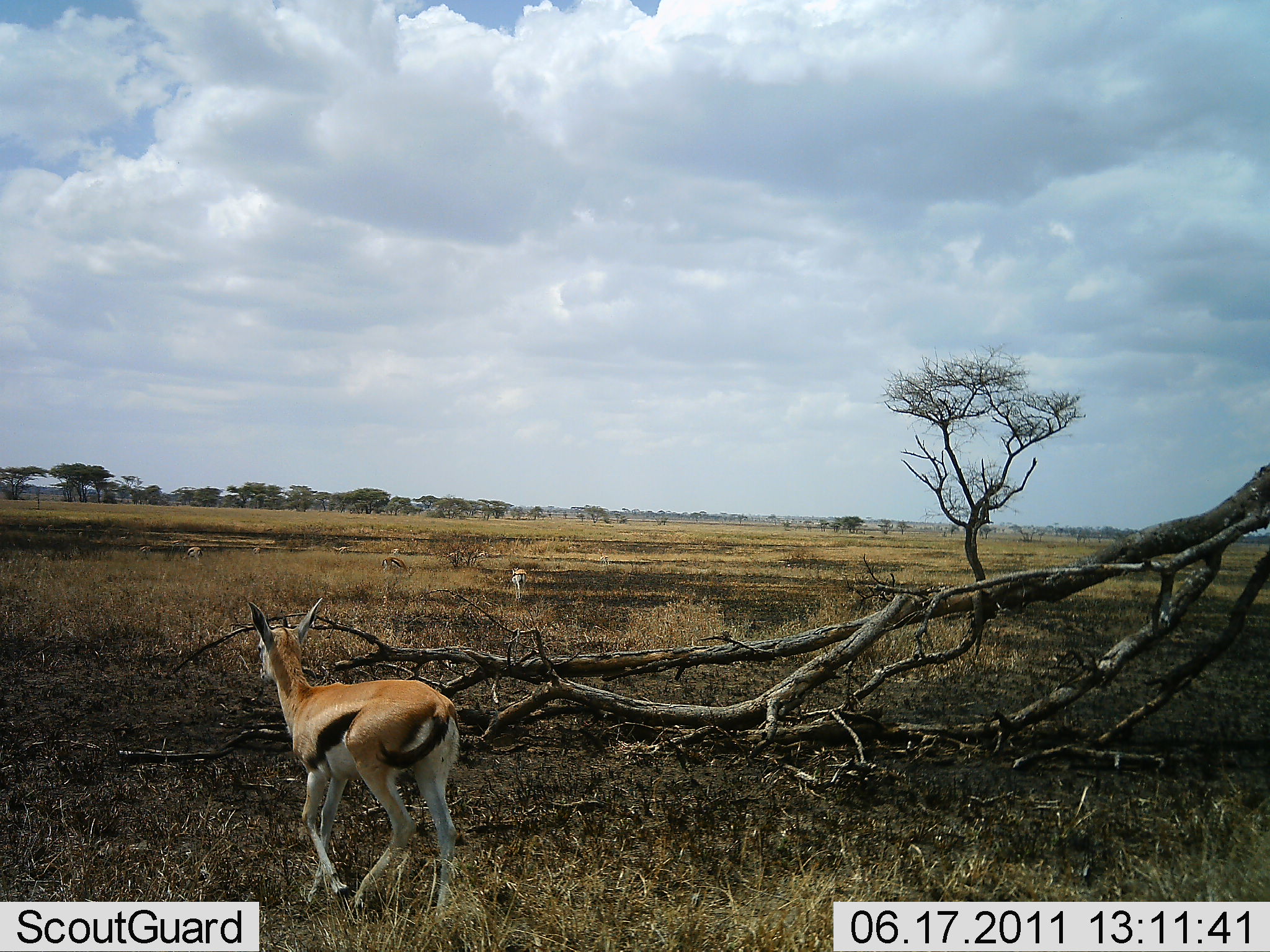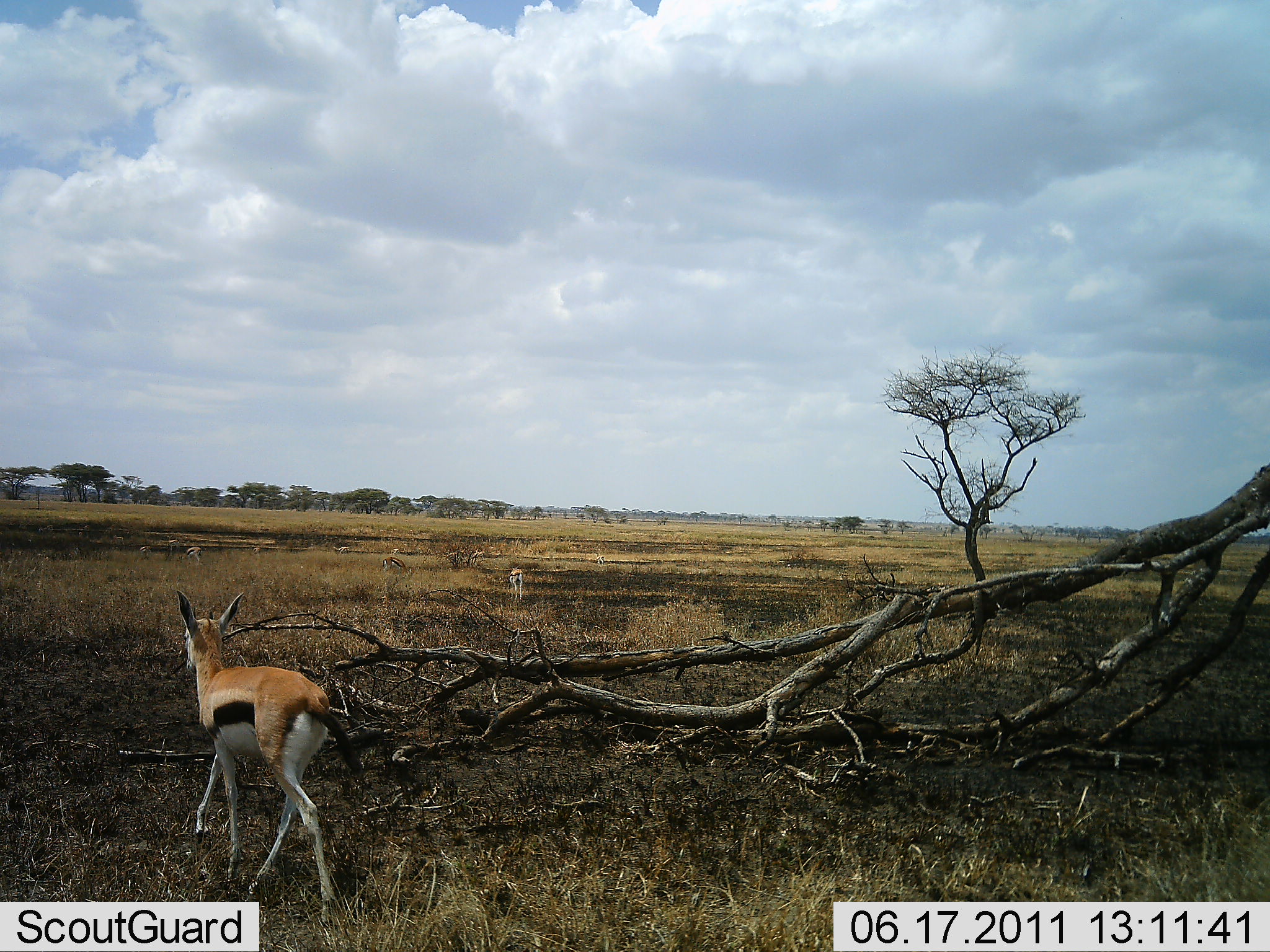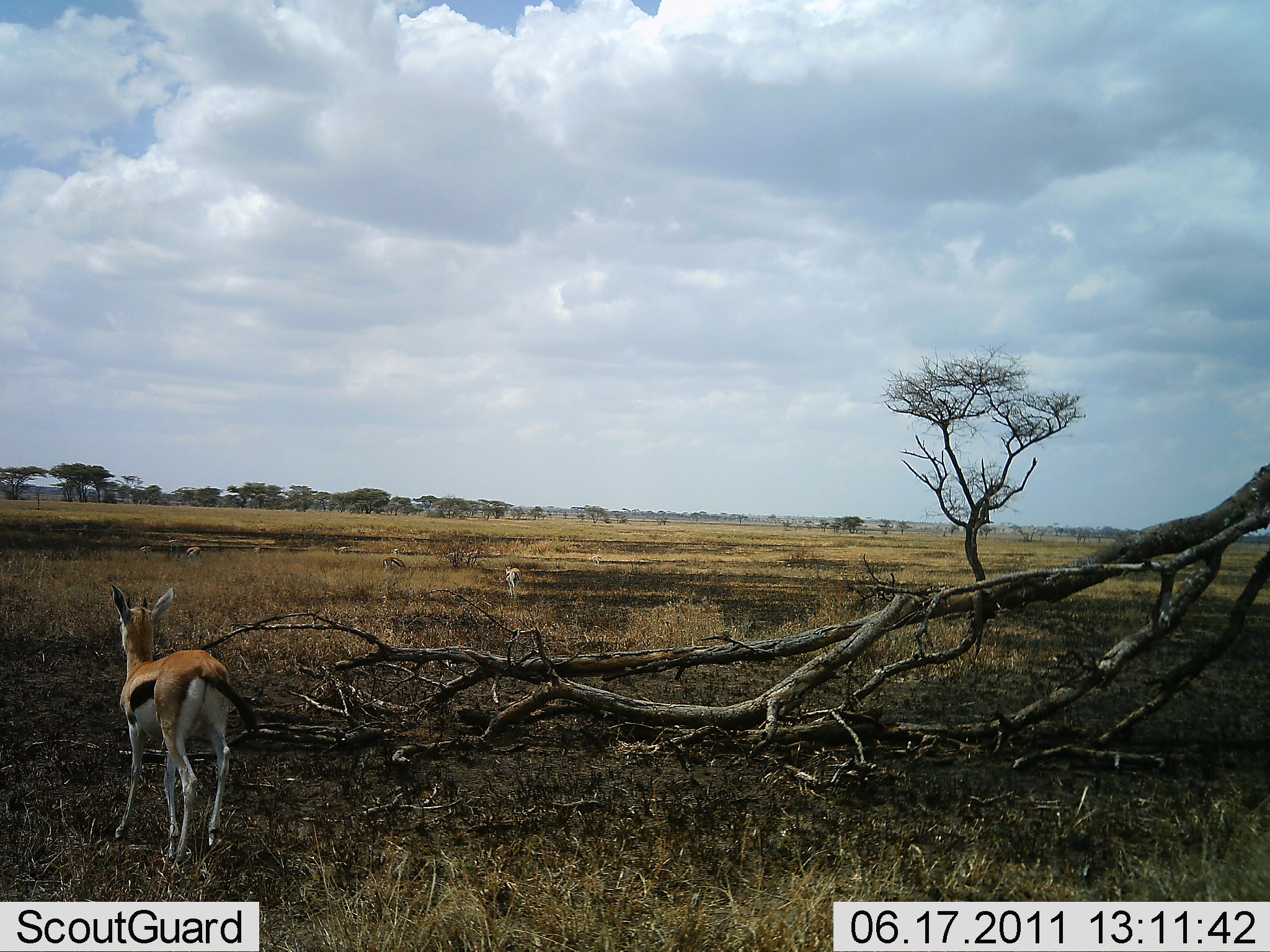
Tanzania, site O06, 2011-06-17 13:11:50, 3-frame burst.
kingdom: Animalia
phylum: Chordata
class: Mammalia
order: Artiodactyla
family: Bovidae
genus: Eudorcas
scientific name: Eudorcas thomsonii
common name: thomson's gazelle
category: gazellethomsons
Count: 3.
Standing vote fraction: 15%.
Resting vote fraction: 0%.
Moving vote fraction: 85%.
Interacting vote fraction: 8%.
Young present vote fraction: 15%.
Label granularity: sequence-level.